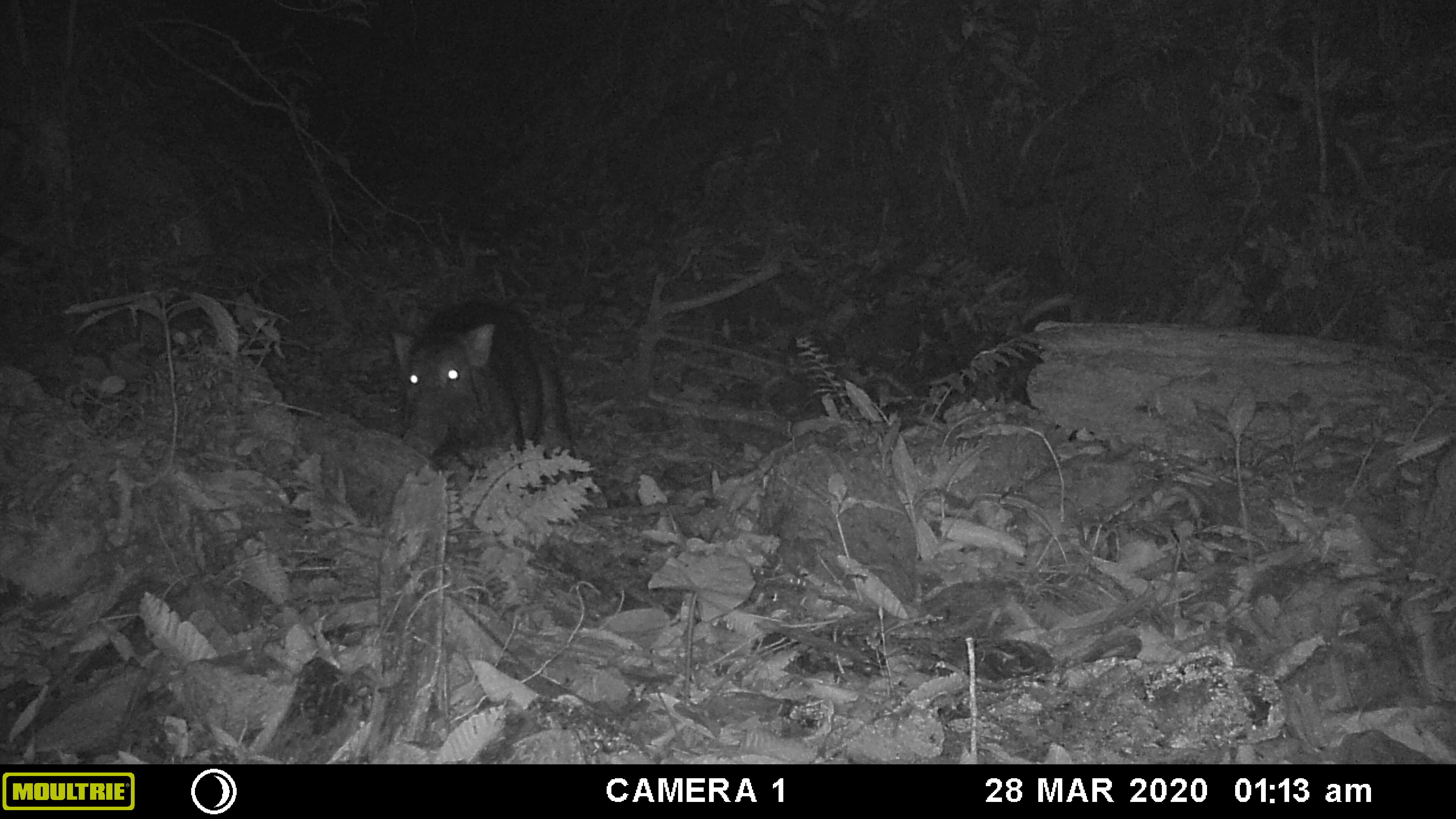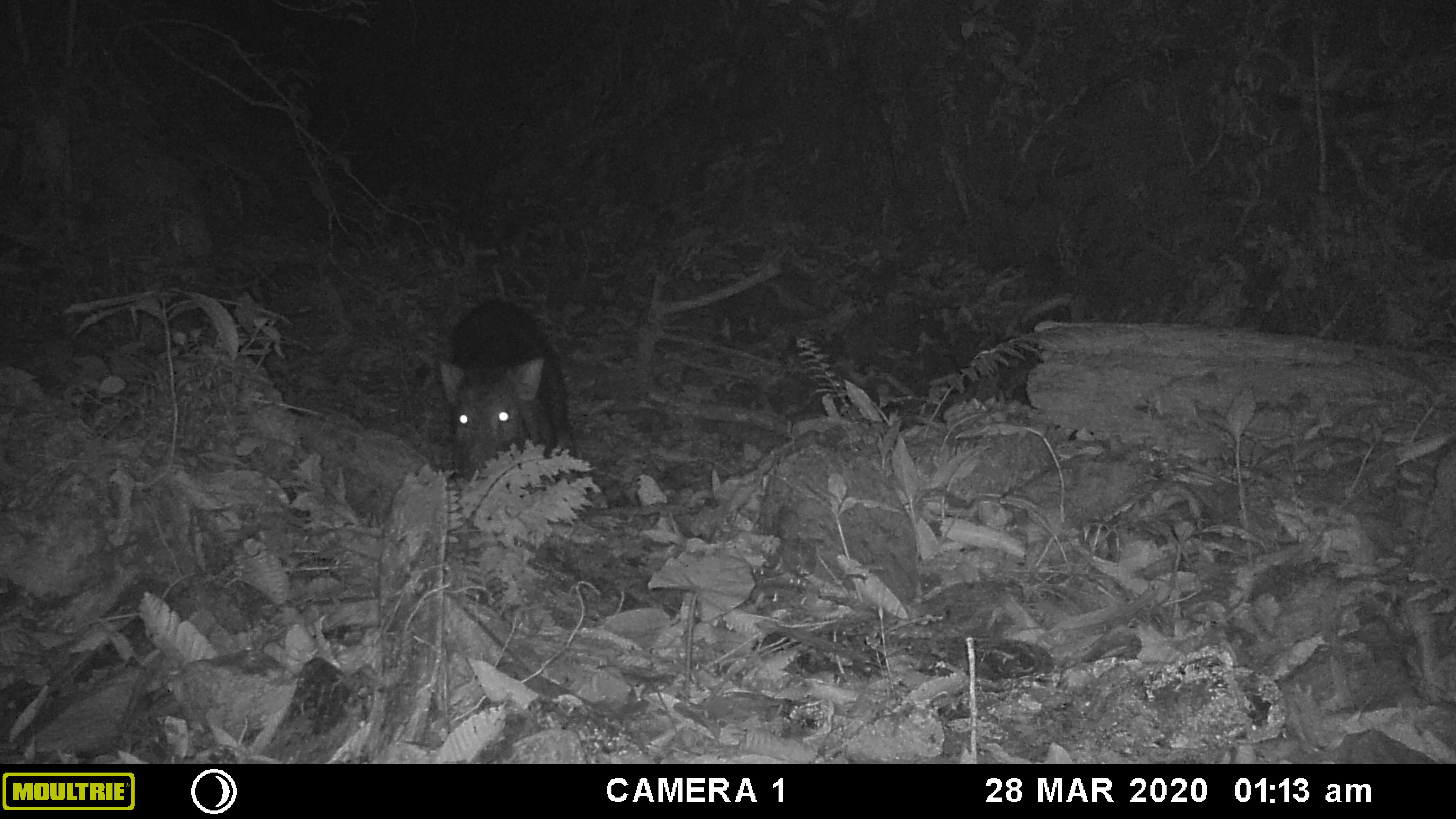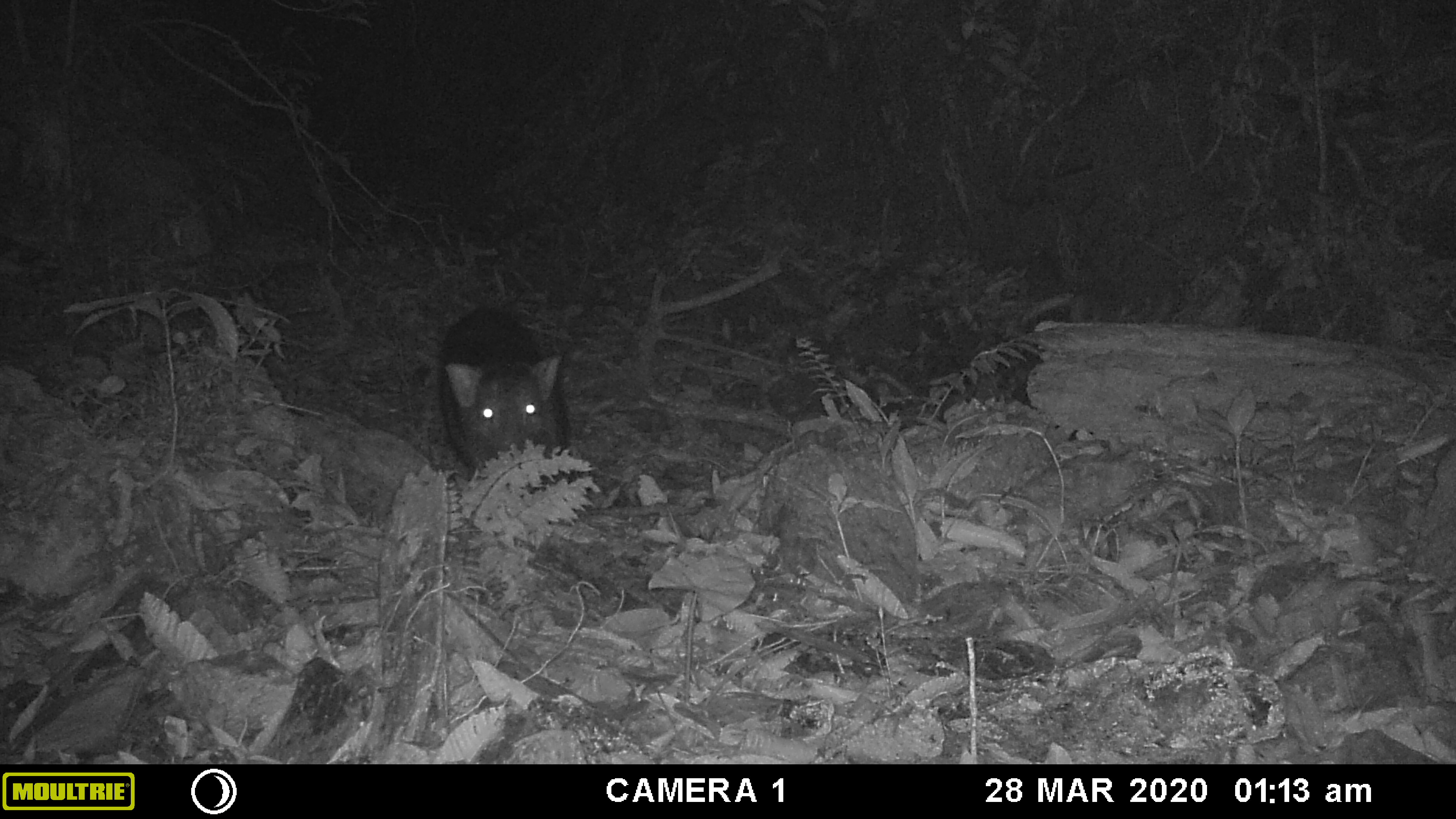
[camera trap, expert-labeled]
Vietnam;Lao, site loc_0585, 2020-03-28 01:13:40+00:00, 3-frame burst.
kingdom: Animalia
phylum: Chordata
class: Mammalia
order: Artiodactyla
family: Suidae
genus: Sus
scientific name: Sus scrofa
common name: eurasian wild pig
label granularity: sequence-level